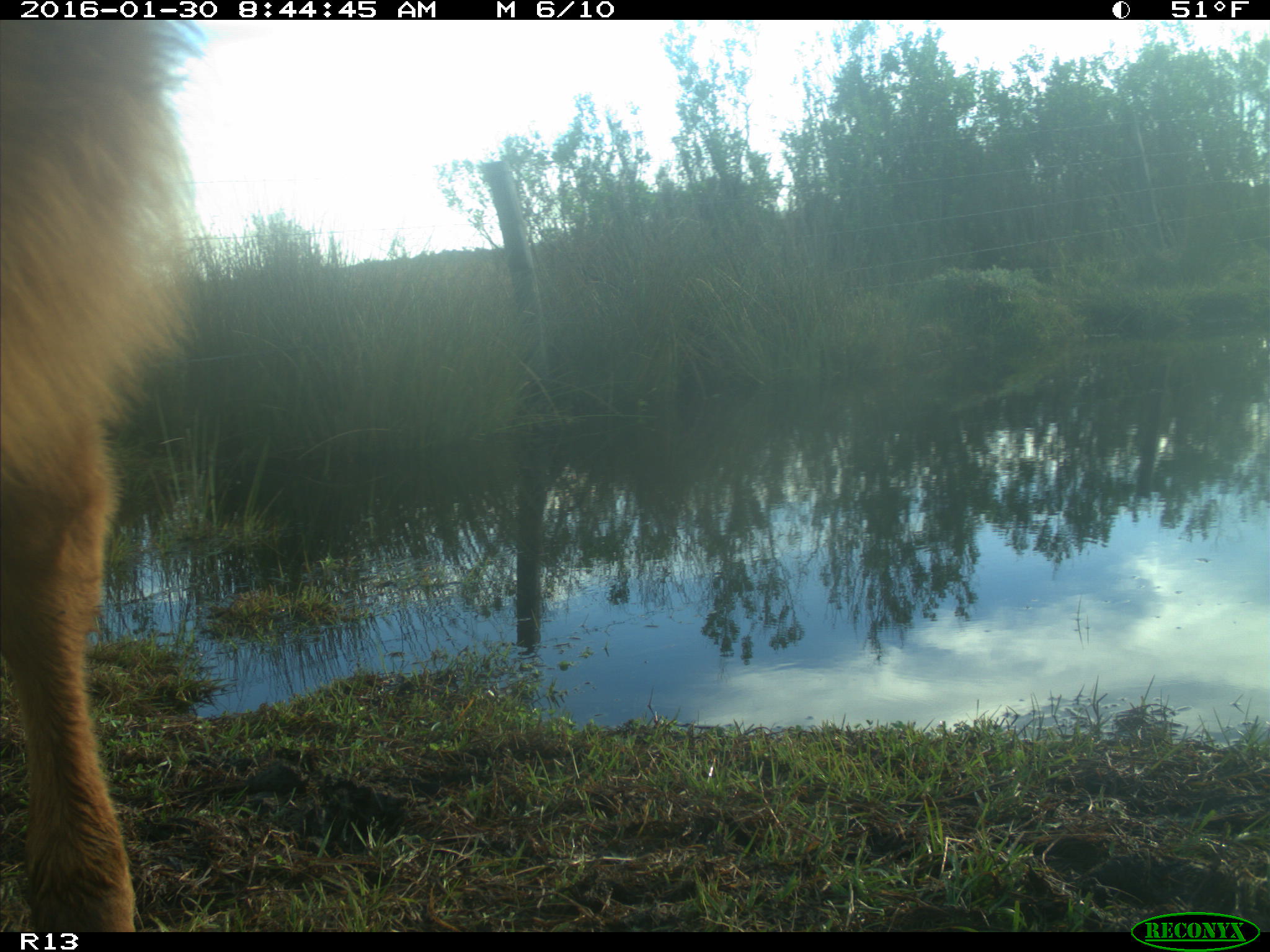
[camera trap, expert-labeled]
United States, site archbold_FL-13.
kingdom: Animalia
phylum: Chordata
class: Mammalia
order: Artiodactyla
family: Bovidae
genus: Bos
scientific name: Bos taurus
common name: domestic cow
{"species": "Bos taurus (domestic cow)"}